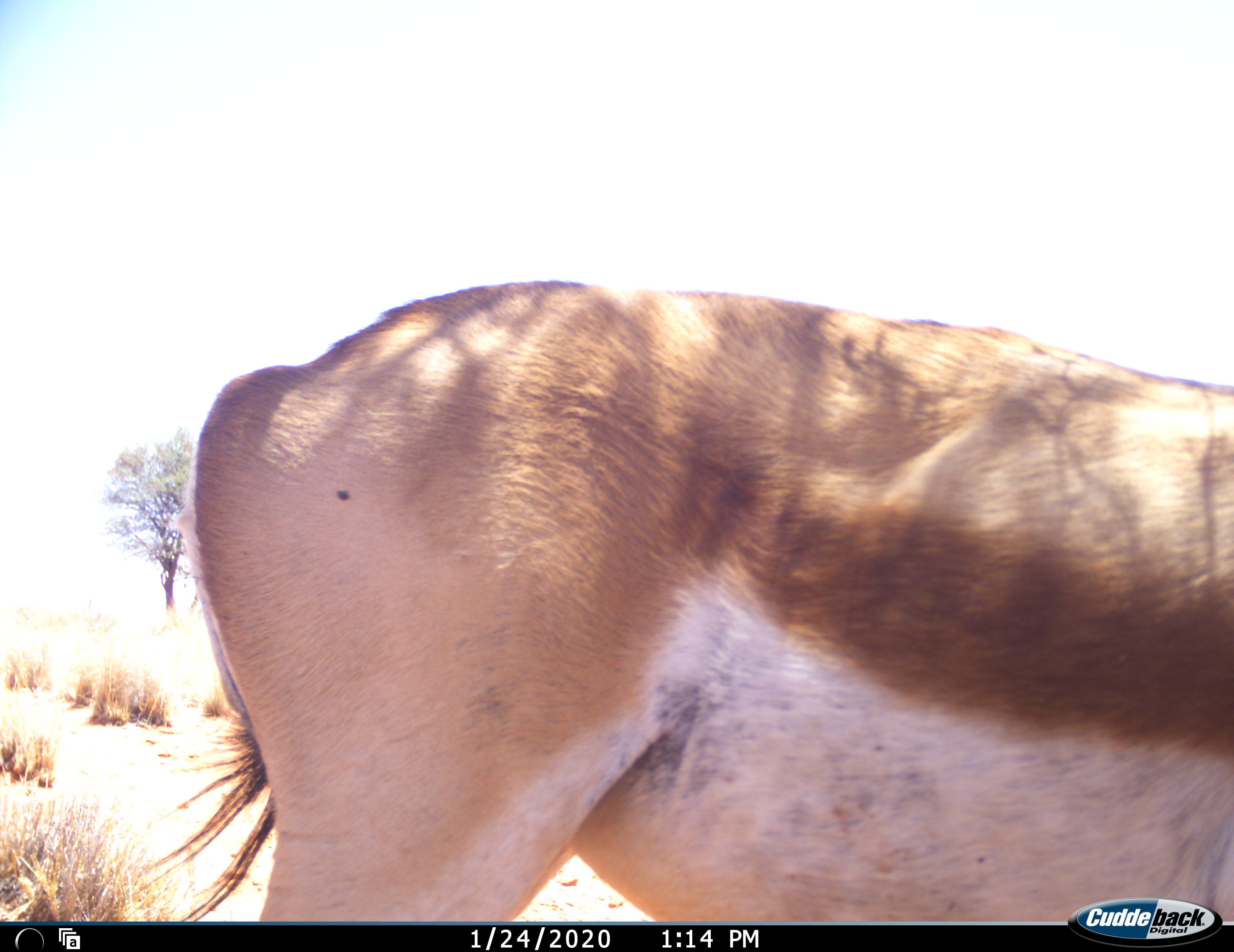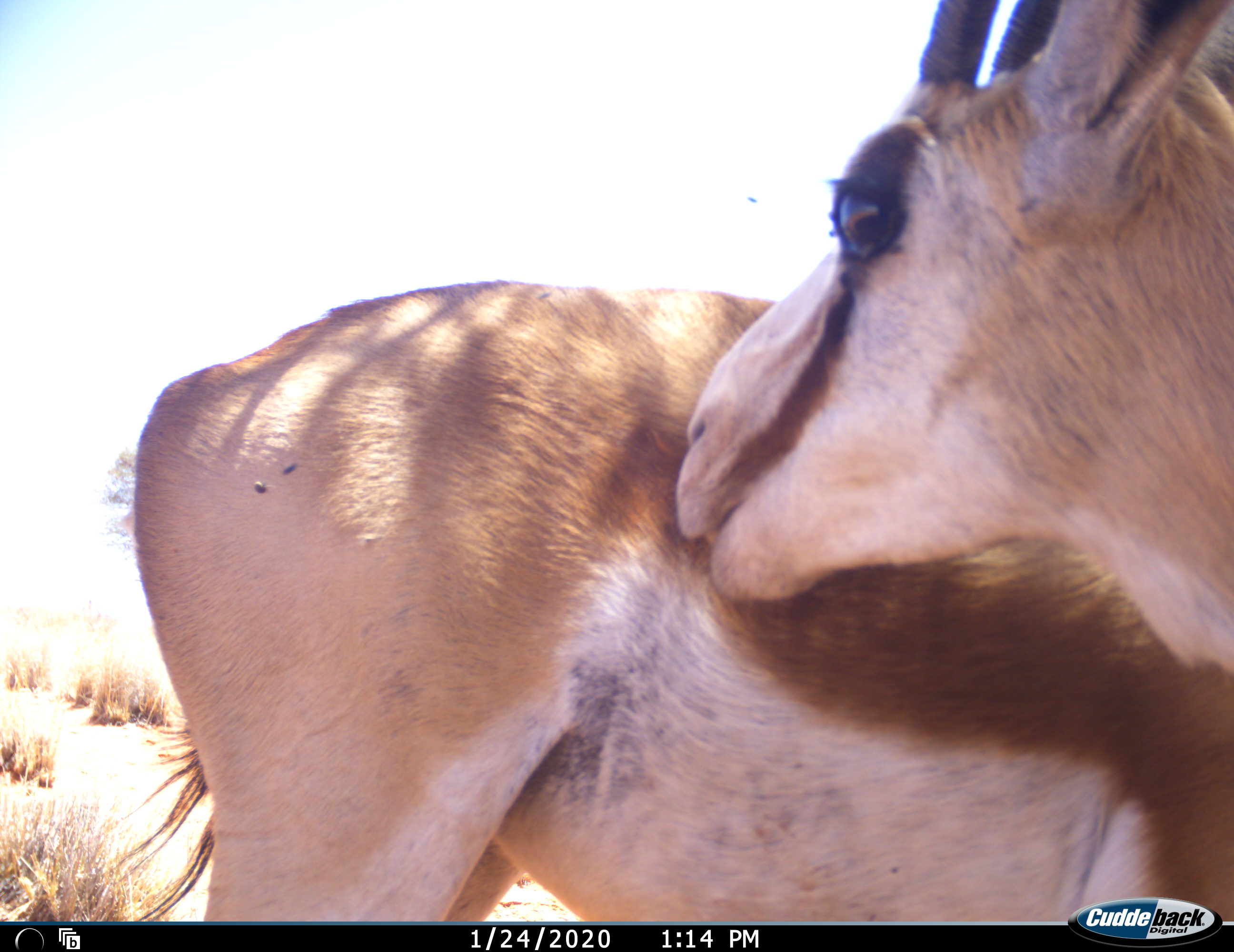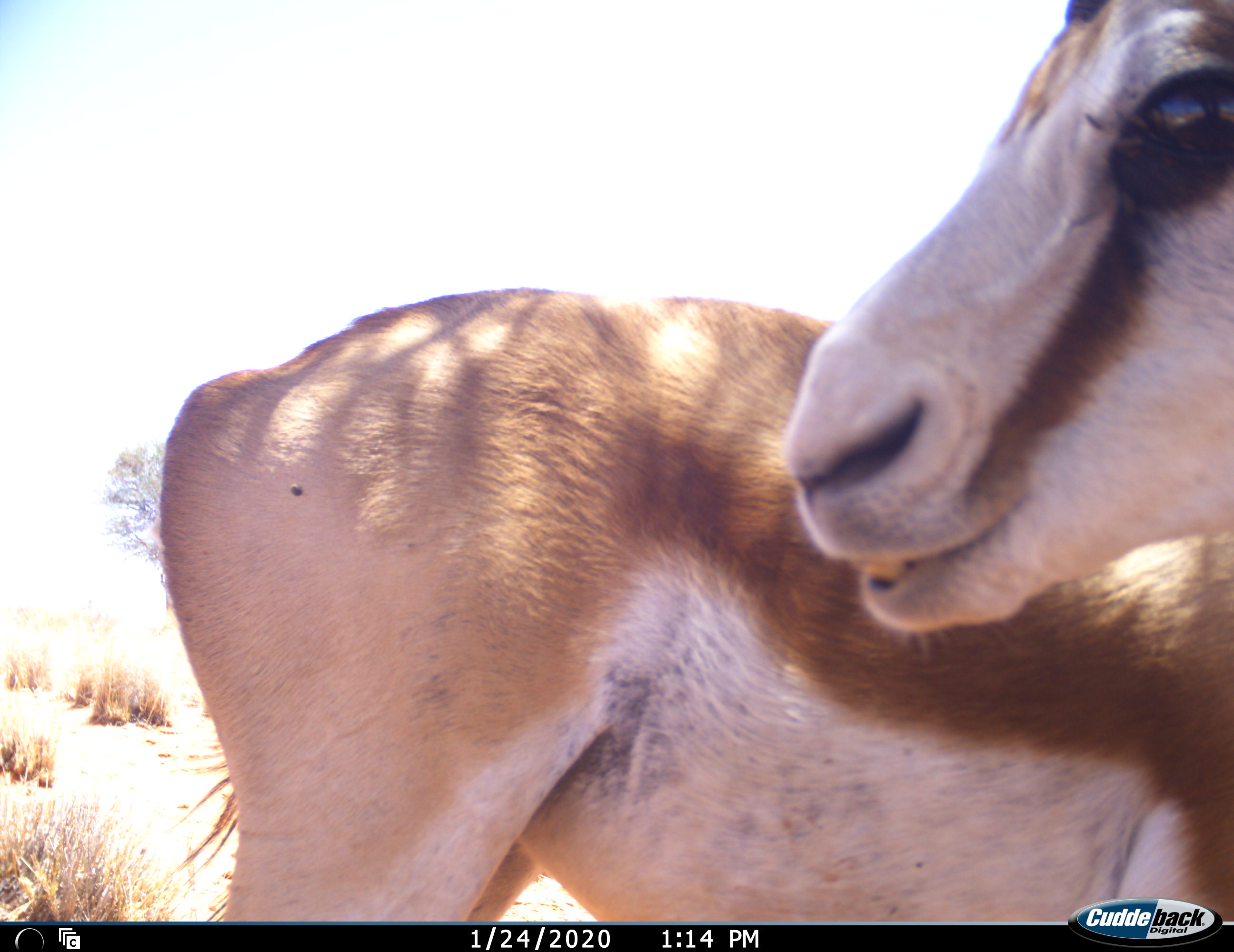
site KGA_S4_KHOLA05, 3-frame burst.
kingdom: Animalia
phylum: Chordata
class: Mammalia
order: Artiodactyla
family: Bovidae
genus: Antidorcas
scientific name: Antidorcas marsupialis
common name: springbok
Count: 1.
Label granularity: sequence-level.